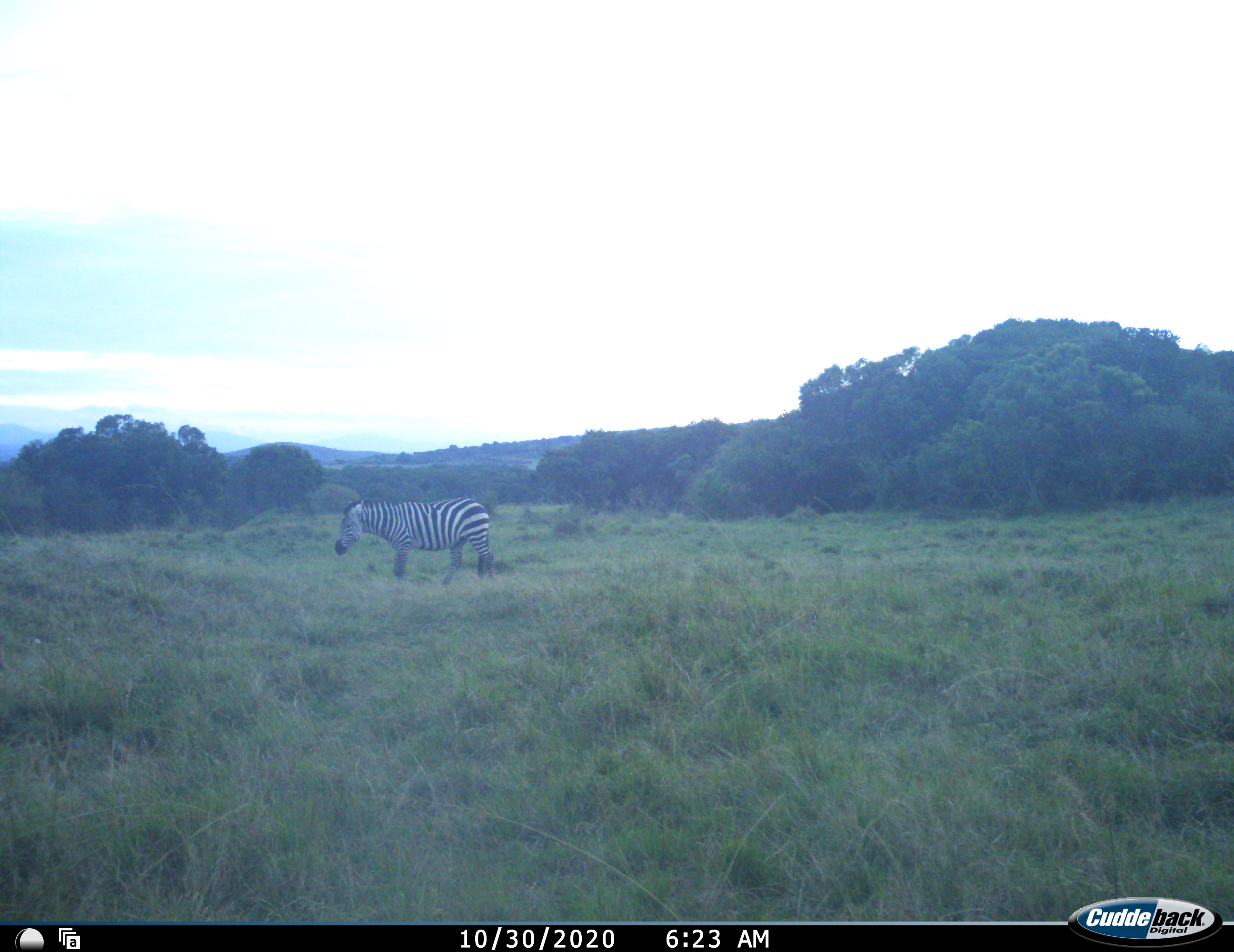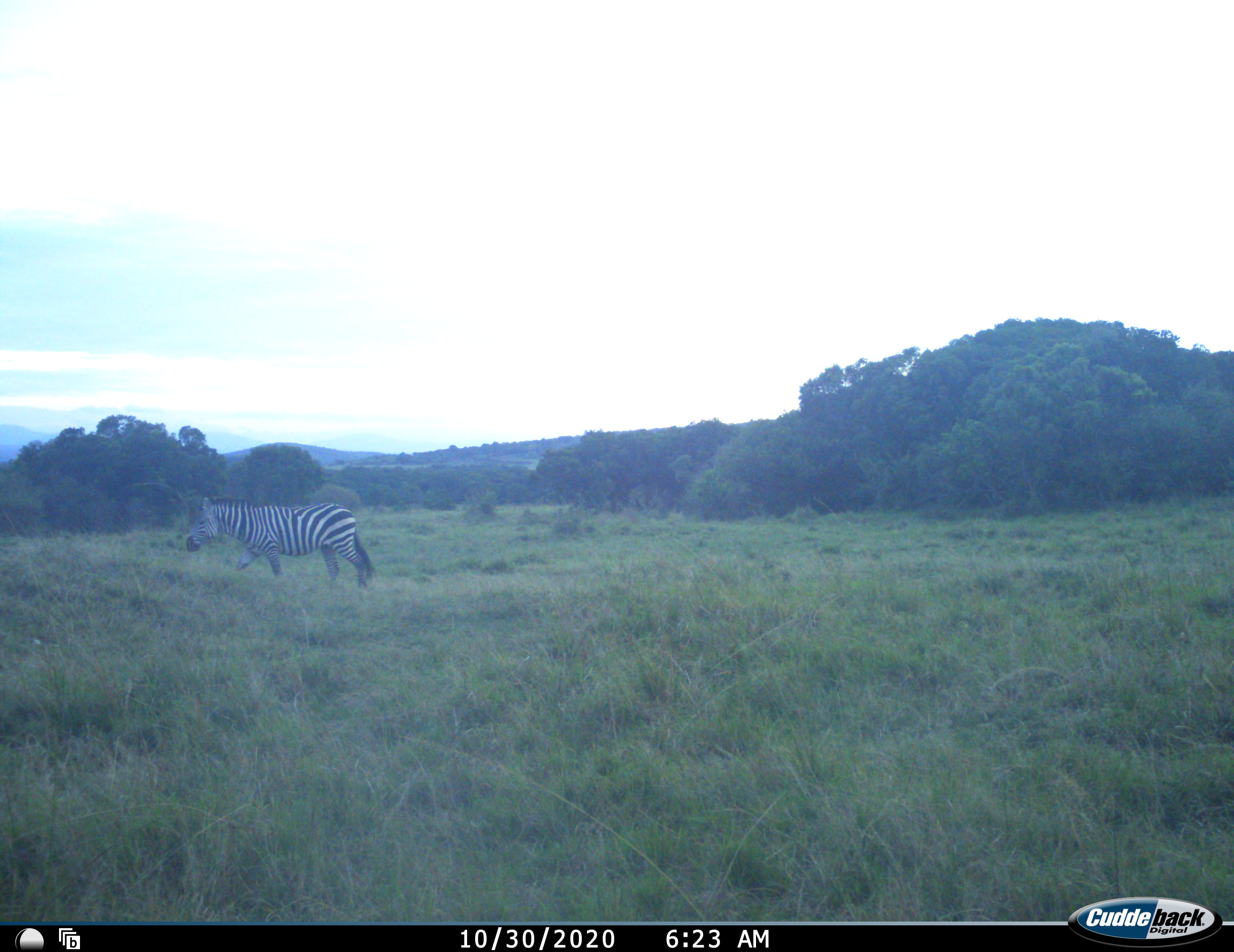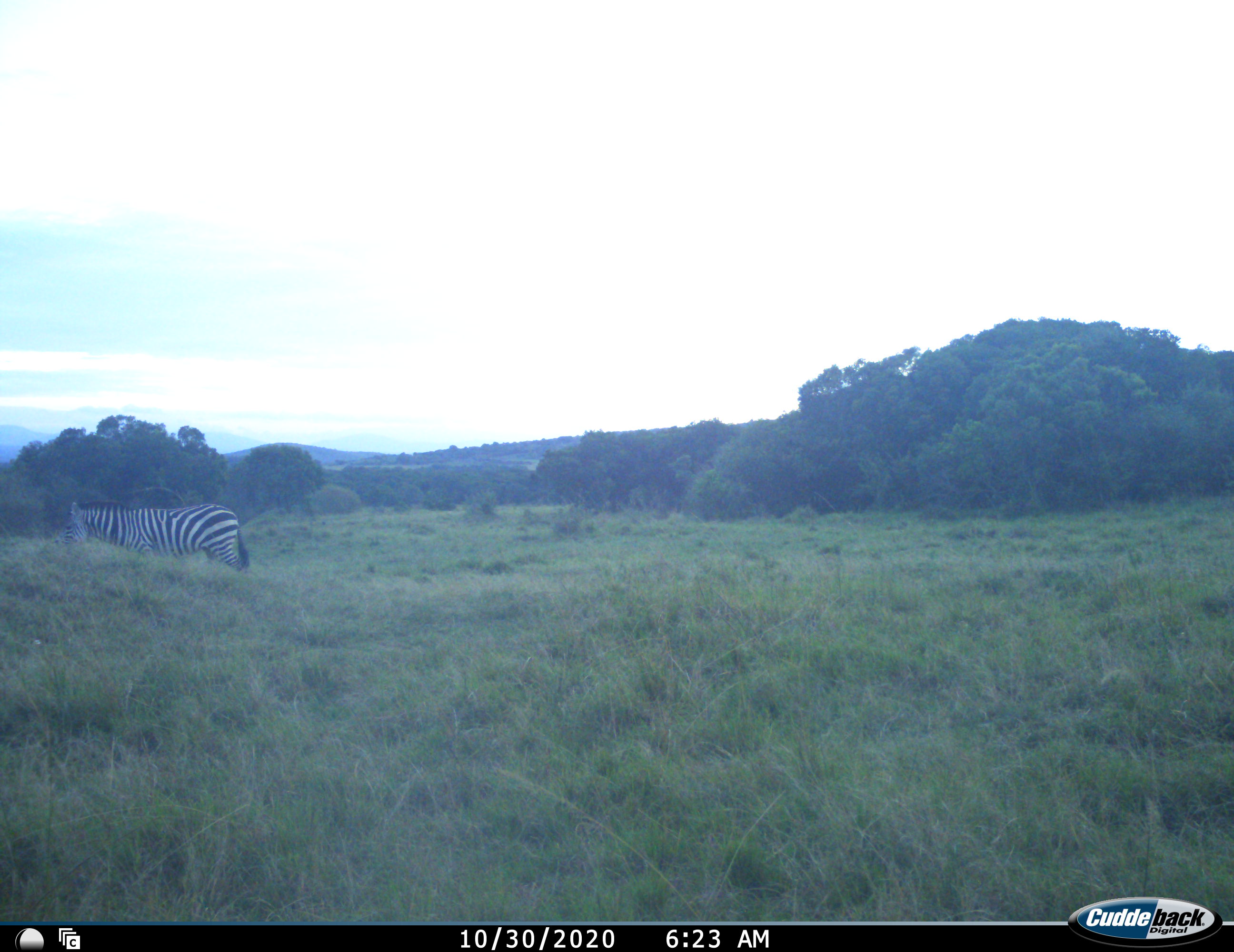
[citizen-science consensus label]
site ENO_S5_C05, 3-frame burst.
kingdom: Animalia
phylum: Chordata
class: Mammalia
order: Perissodactyla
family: Equidae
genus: Equus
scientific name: Equus quagga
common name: plains zebra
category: zebraplains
Zebraplains (plains zebra) (Equus quagga), count 1. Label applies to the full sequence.